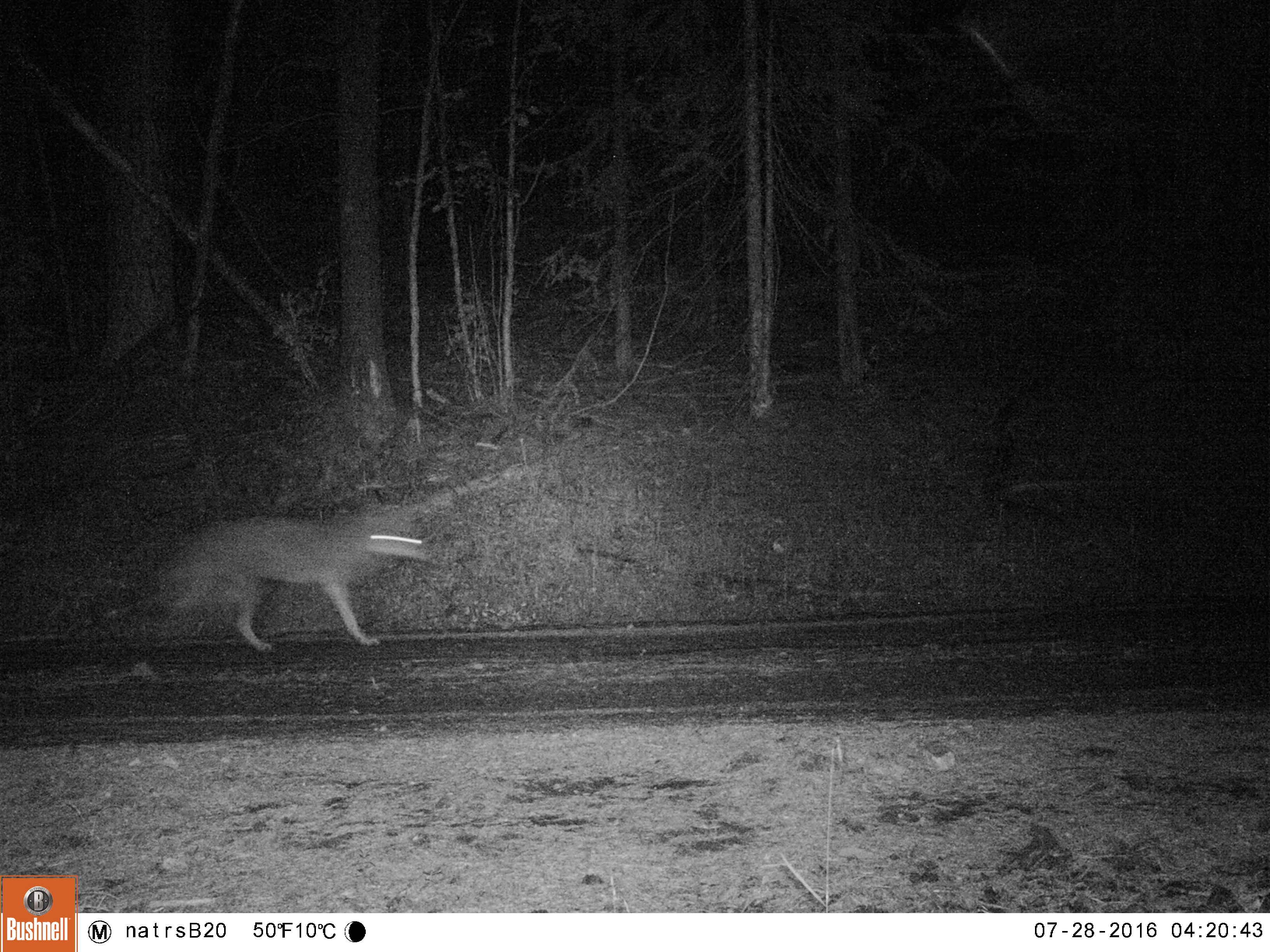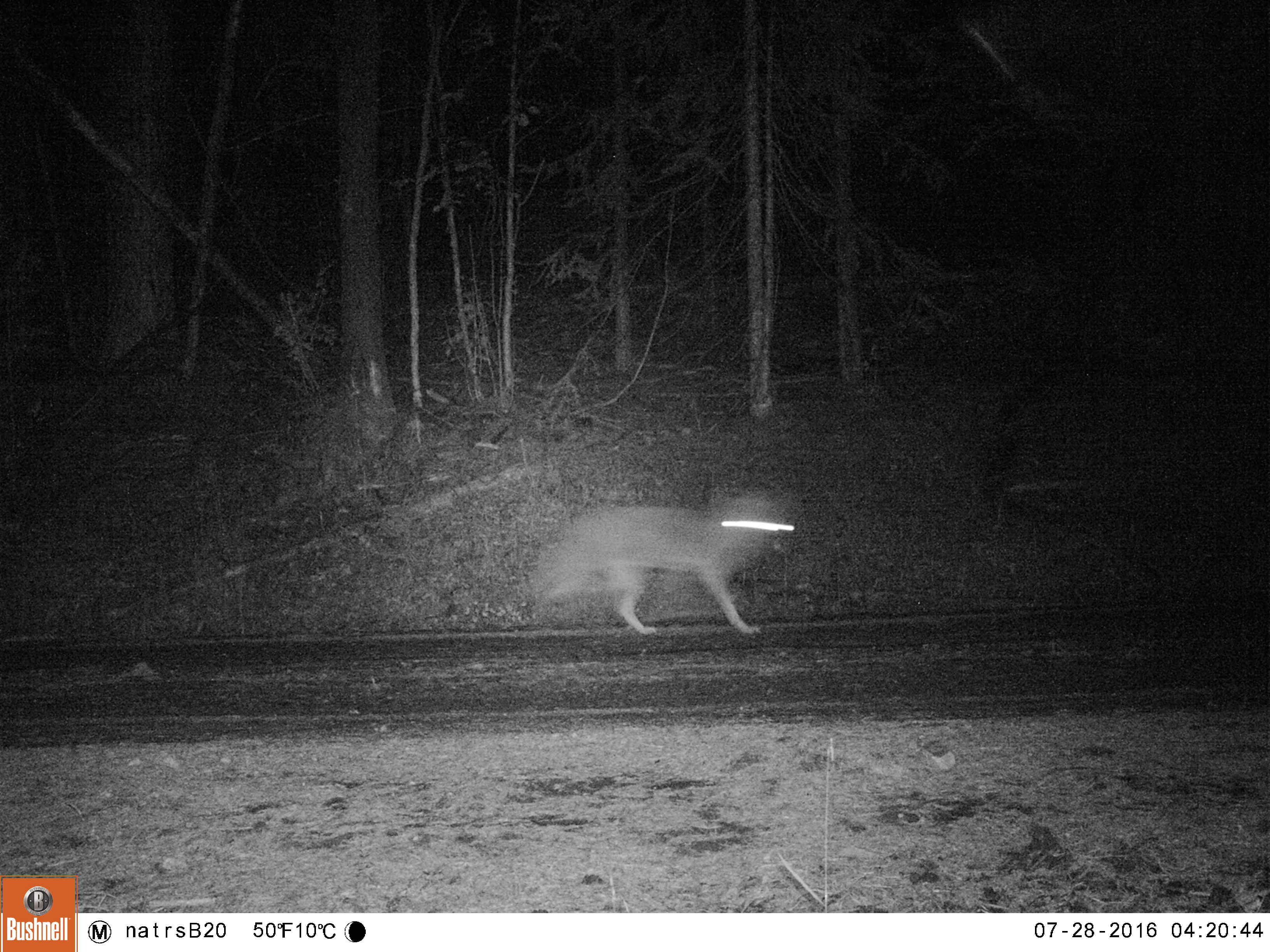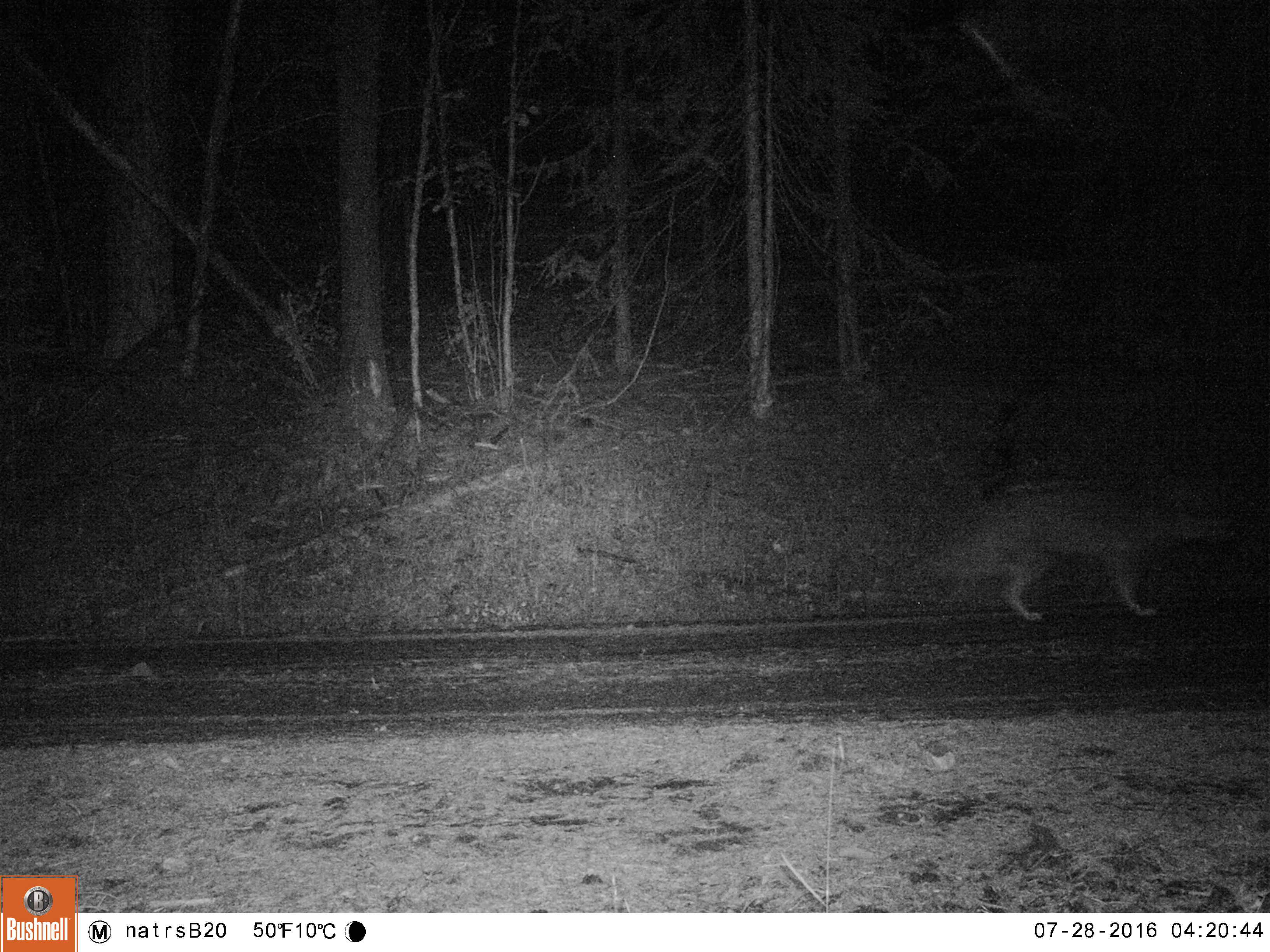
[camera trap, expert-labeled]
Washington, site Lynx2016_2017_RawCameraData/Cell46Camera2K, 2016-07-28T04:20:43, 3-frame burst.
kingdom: Animalia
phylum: Chordata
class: Mammalia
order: Carnivora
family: Canidae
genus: Canis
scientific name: Canis latrans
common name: coyote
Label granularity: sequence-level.